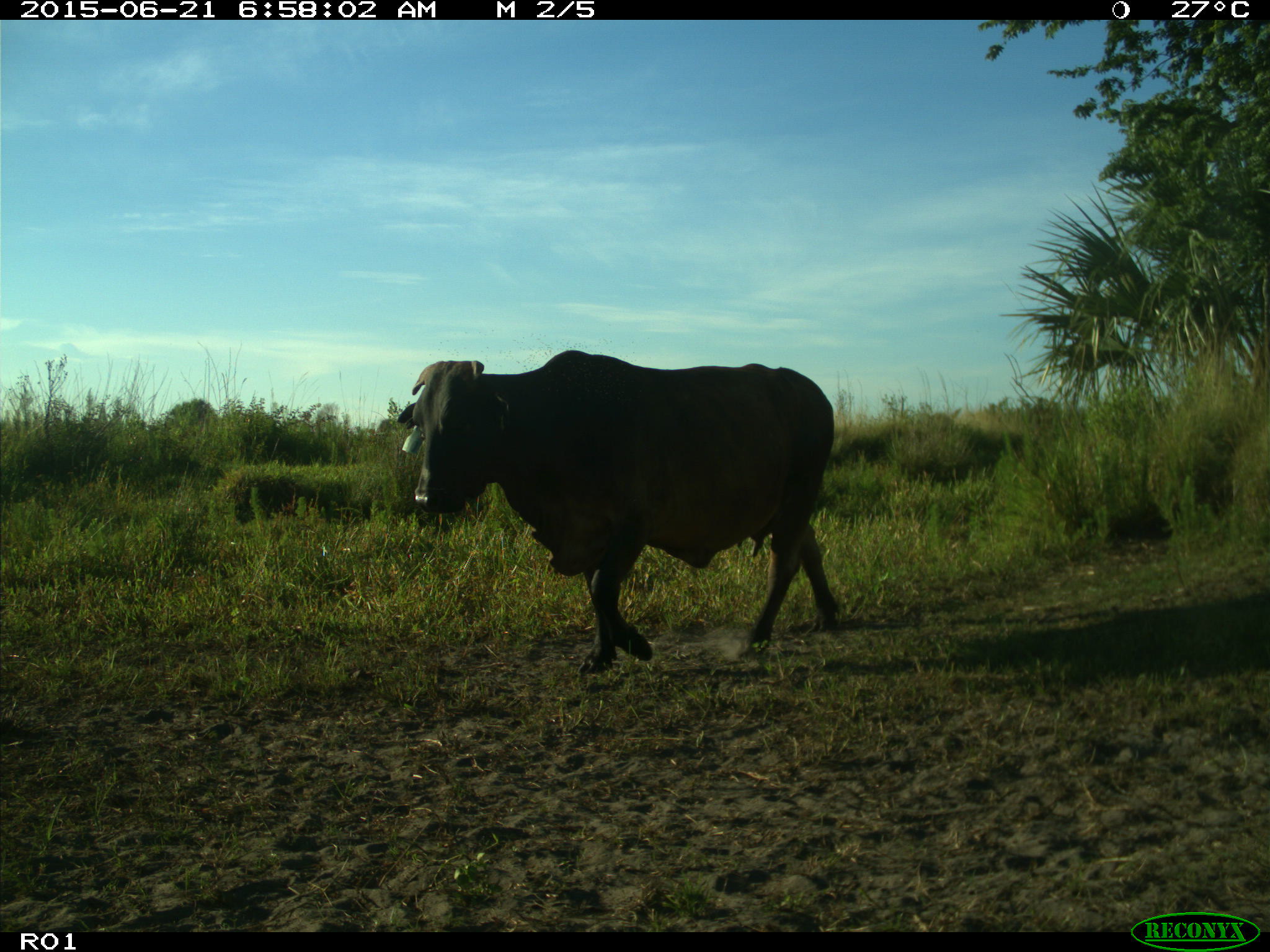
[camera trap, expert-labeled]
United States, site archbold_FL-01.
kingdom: Animalia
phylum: Chordata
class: Mammalia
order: Artiodactyla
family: Bovidae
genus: Bos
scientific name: Bos taurus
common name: domestic cow